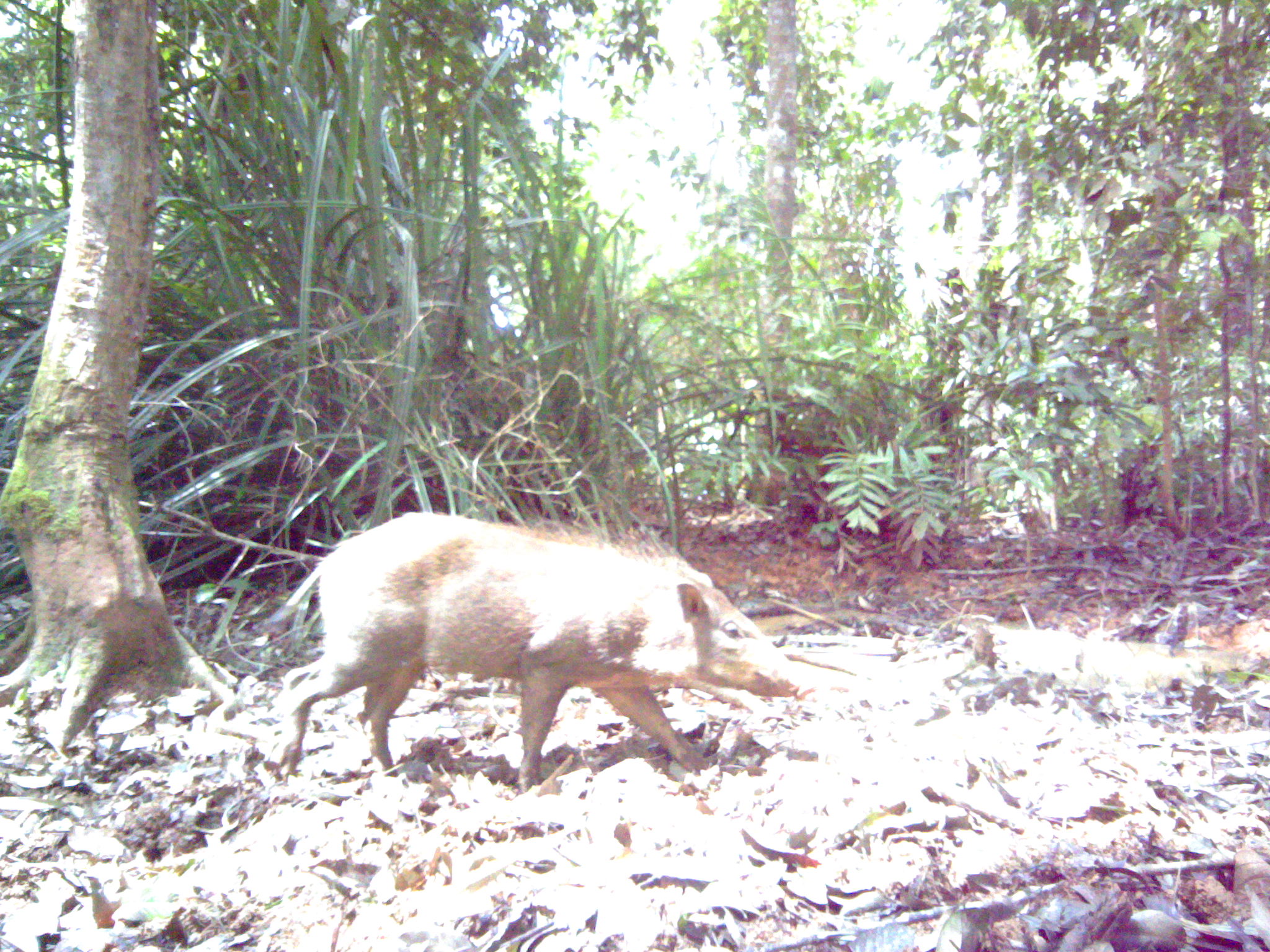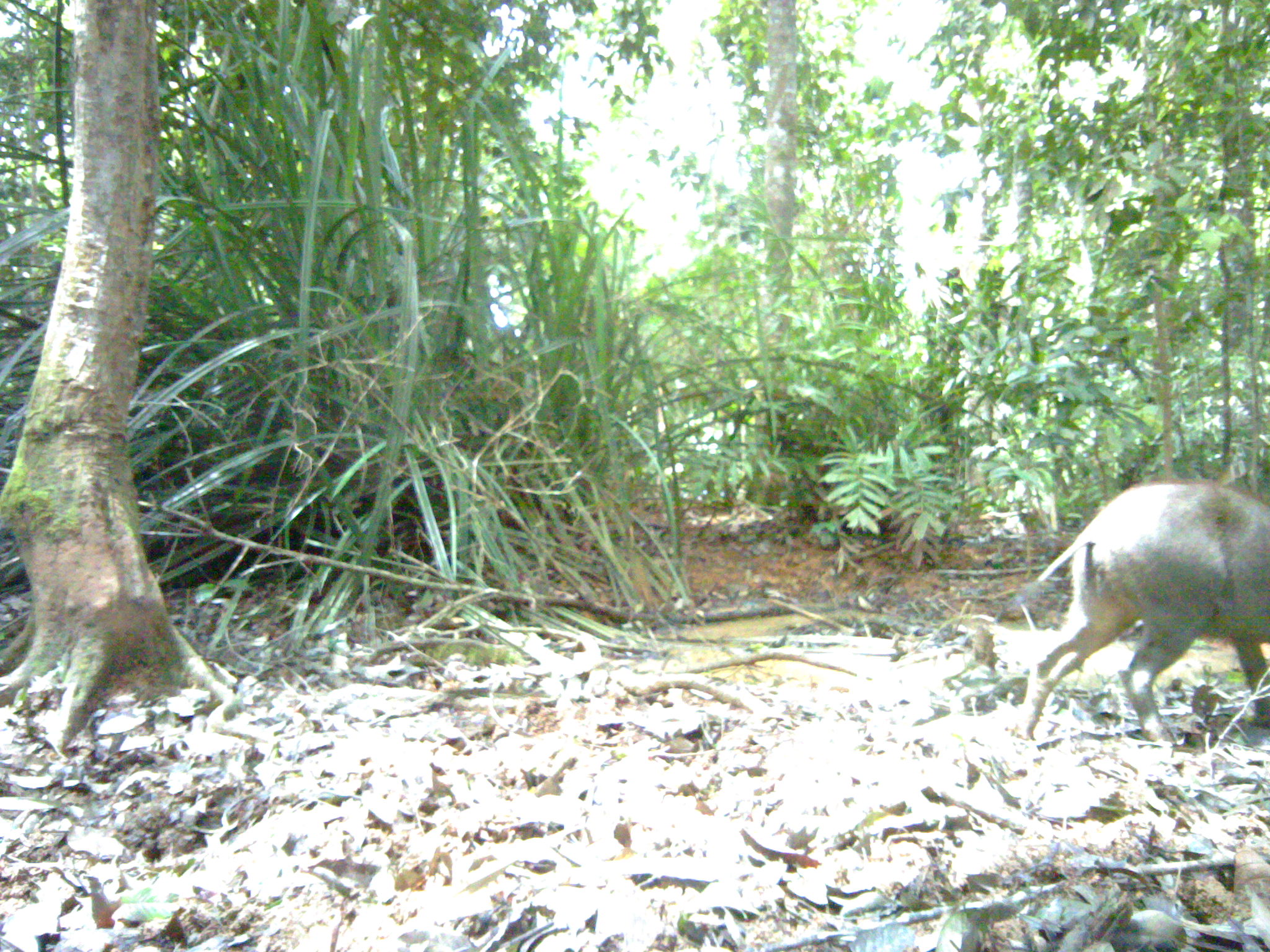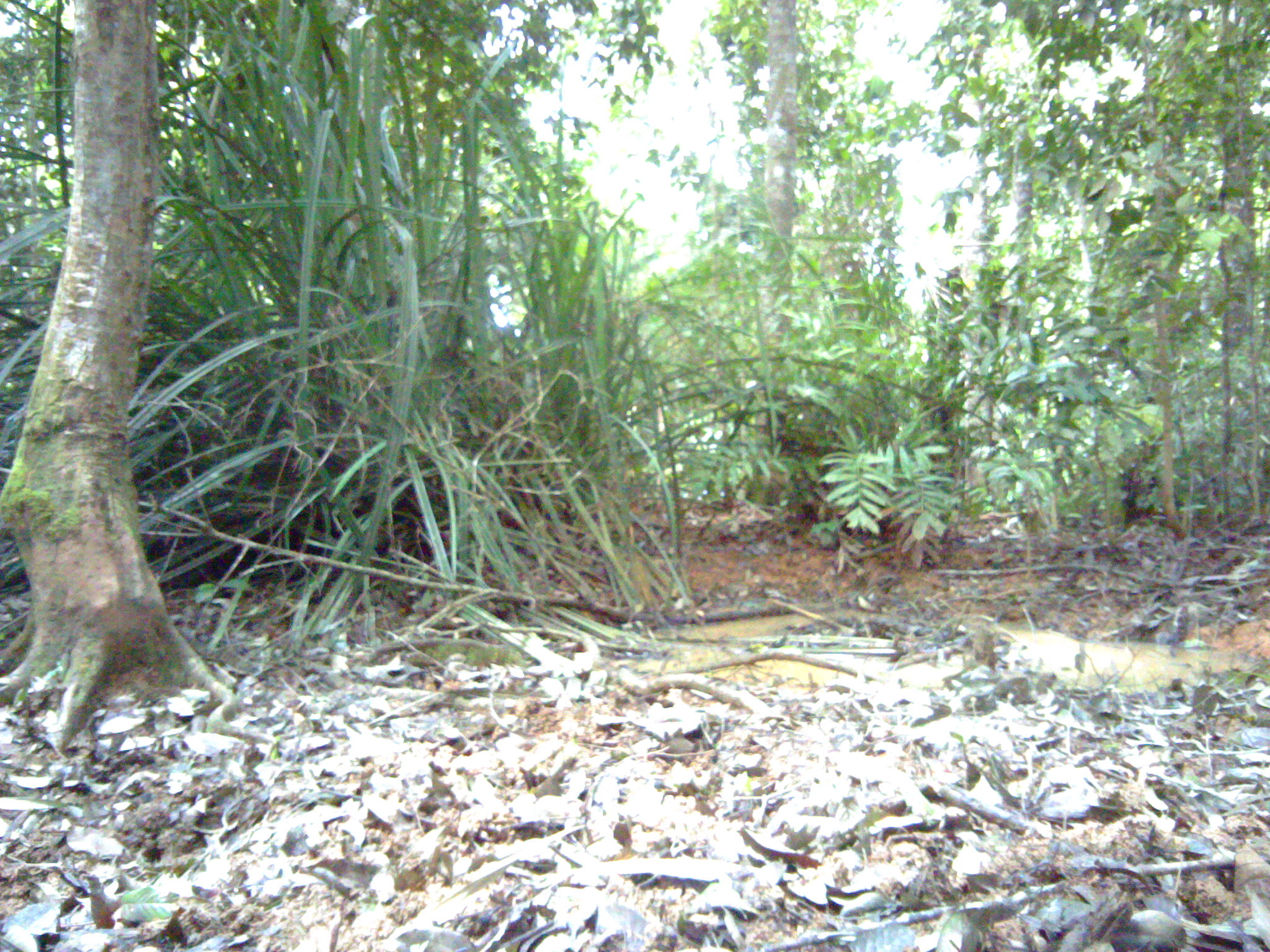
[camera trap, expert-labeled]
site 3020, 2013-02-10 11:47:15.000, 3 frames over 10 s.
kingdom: Animalia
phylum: Chordata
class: Mammalia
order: Artiodactyla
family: Suidae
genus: Sus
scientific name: Sus scrofa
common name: wild boar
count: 1